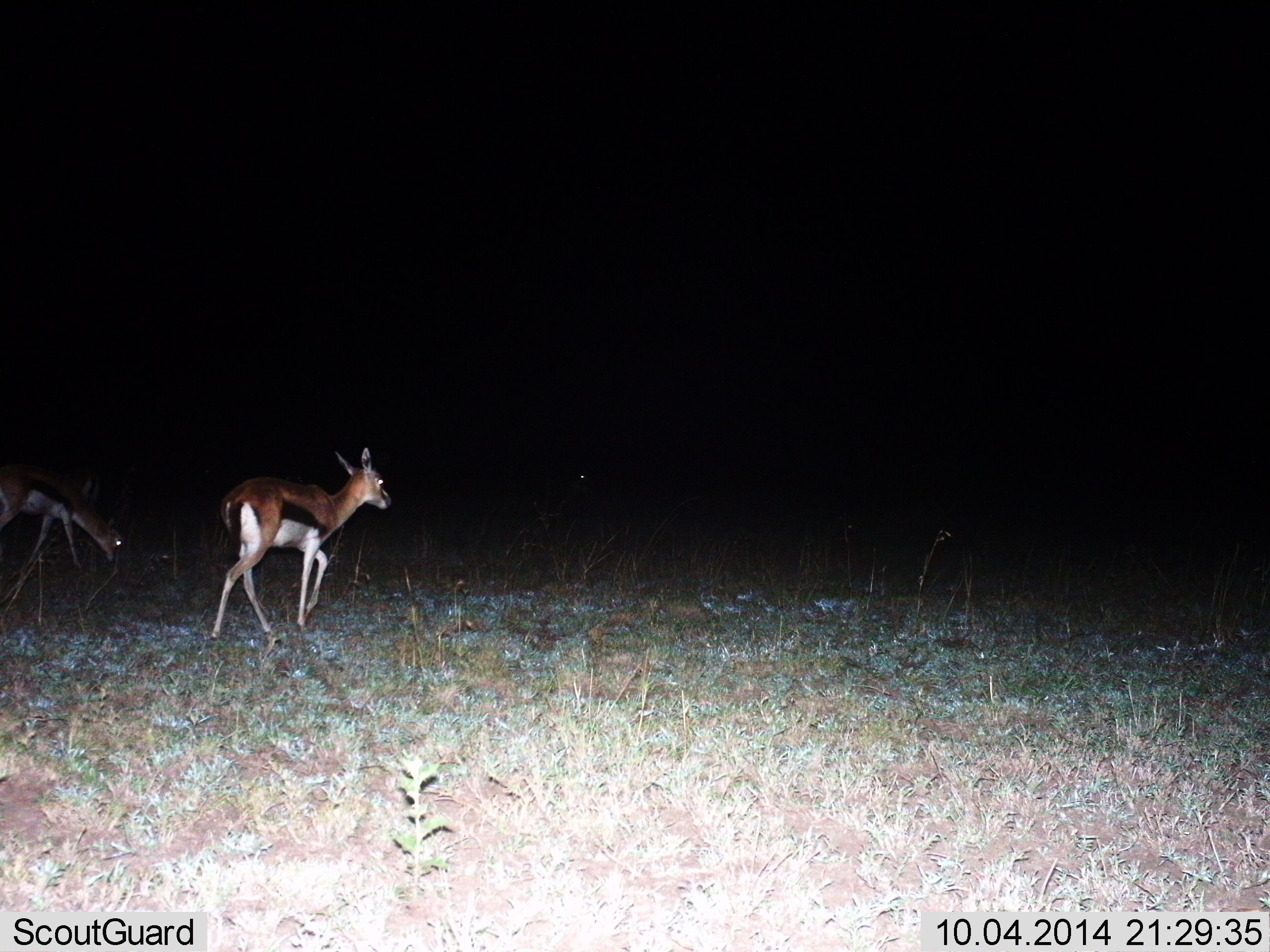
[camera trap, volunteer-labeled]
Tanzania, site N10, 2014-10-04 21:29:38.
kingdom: Animalia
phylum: Chordata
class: Mammalia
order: Artiodactyla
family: Bovidae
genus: Eudorcas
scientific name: Eudorcas thomsonii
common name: thomson's gazelle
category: gazellethomsons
Gazellethomsons (thomson's gazelle) (Eudorcas thomsonii), count 2. Behavior (volunteer vote fractions): standing 30%, resting 0%, moving 90%, interacting 0%. Young present (vote fraction): 10%. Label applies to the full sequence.